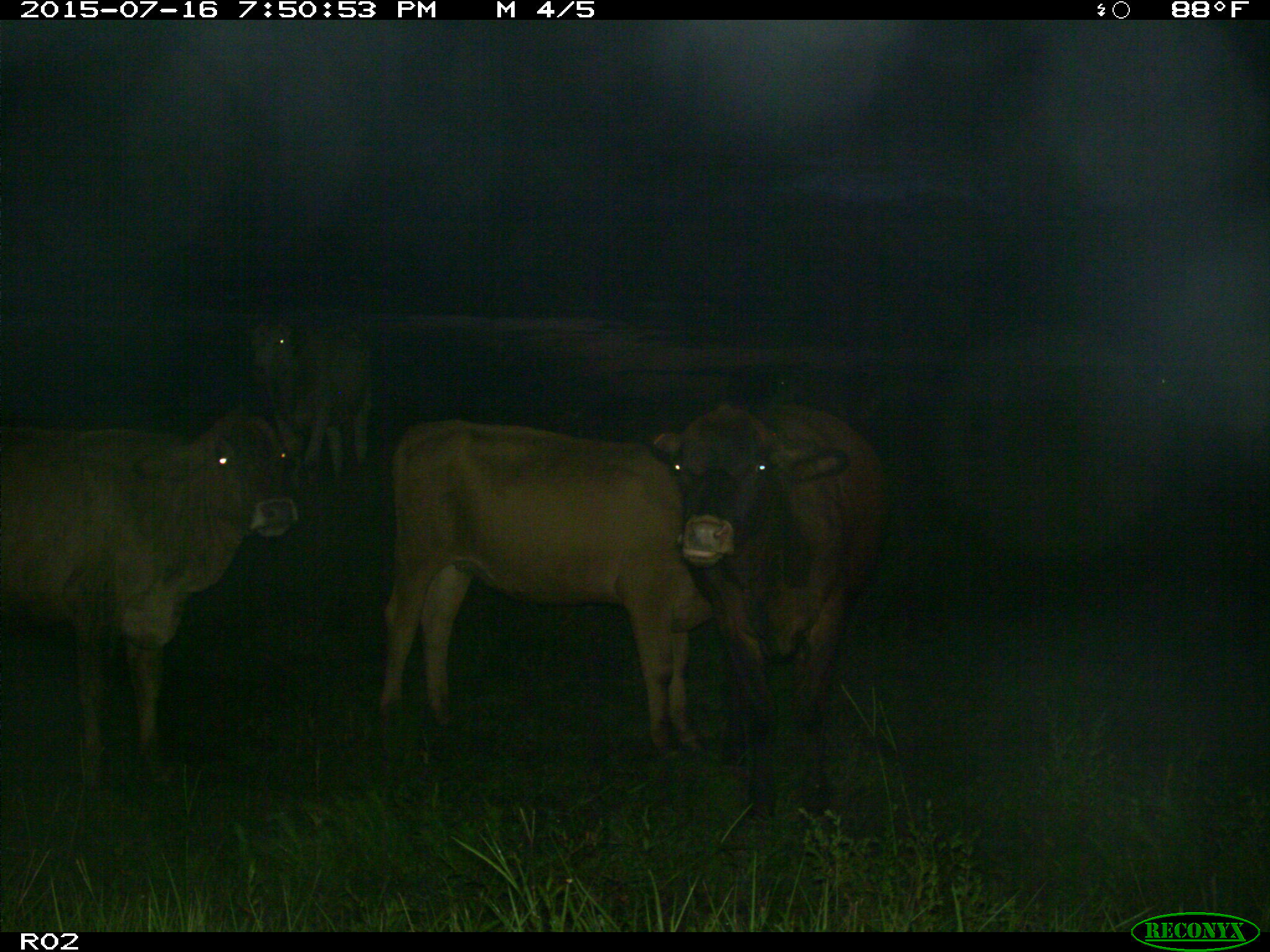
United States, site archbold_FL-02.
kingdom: Animalia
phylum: Chordata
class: Mammalia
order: Artiodactyla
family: Bovidae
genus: Bos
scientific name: Bos taurus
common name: domestic cow